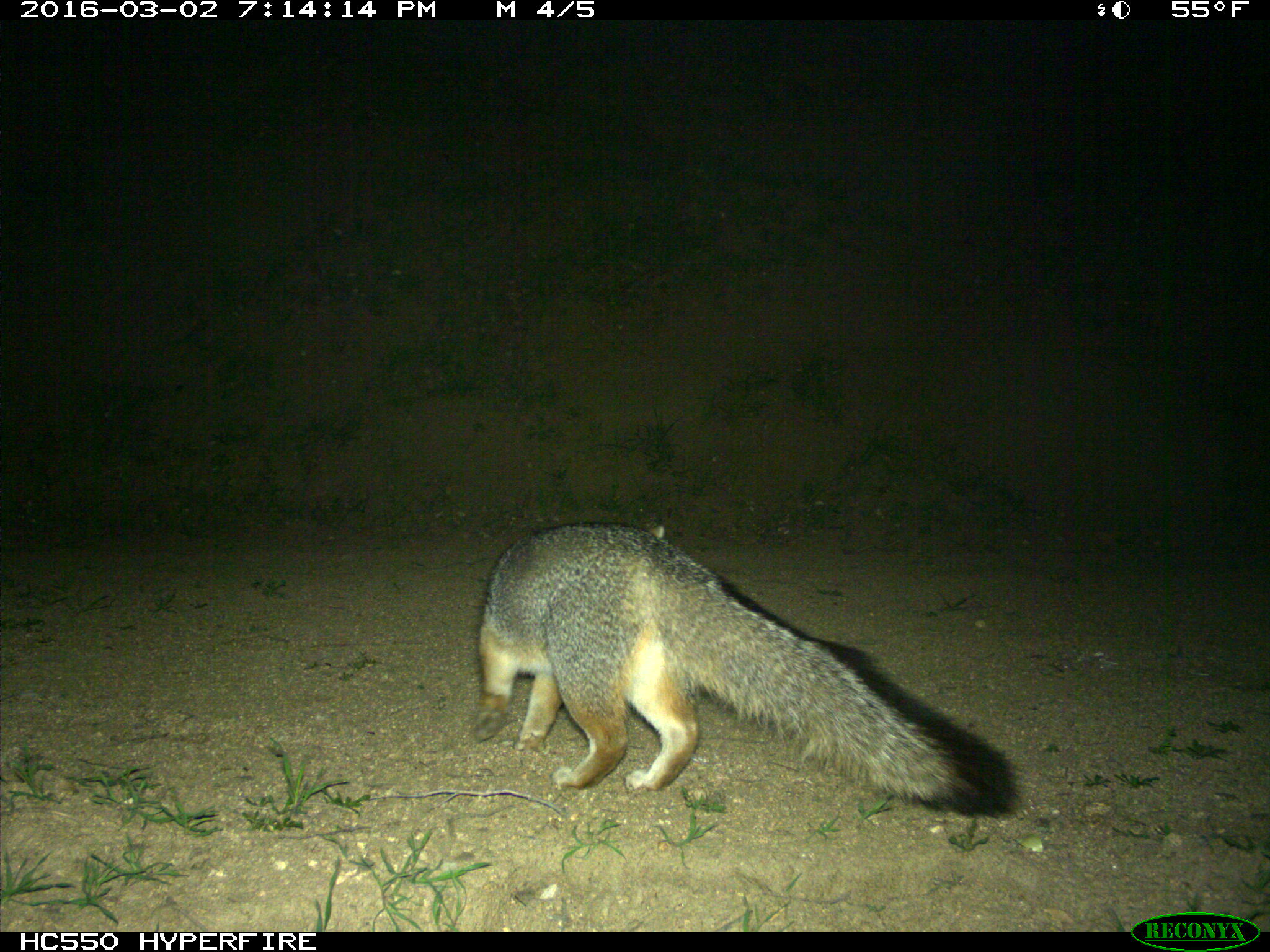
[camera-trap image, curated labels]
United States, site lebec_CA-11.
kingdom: Animalia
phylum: Chordata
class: Mammalia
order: Carnivora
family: Canidae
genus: Urocyon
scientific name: Urocyon cinereoargenteus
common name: gray fox